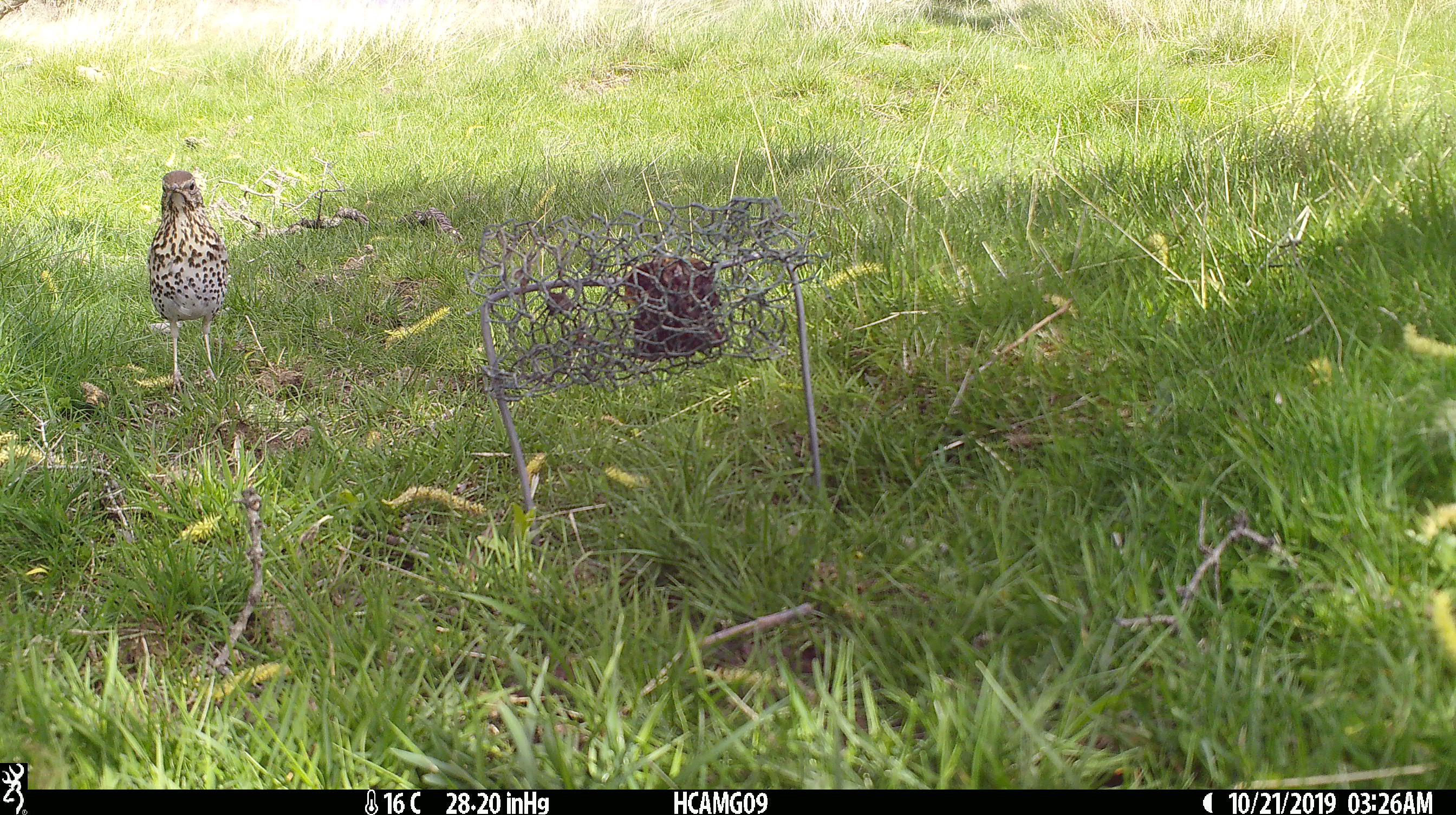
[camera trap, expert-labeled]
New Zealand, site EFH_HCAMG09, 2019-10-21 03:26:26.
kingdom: Animalia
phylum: Chordata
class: Aves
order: Passeriformes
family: Turdidae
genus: Turdus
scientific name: Turdus philomelos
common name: song thrush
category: thrush